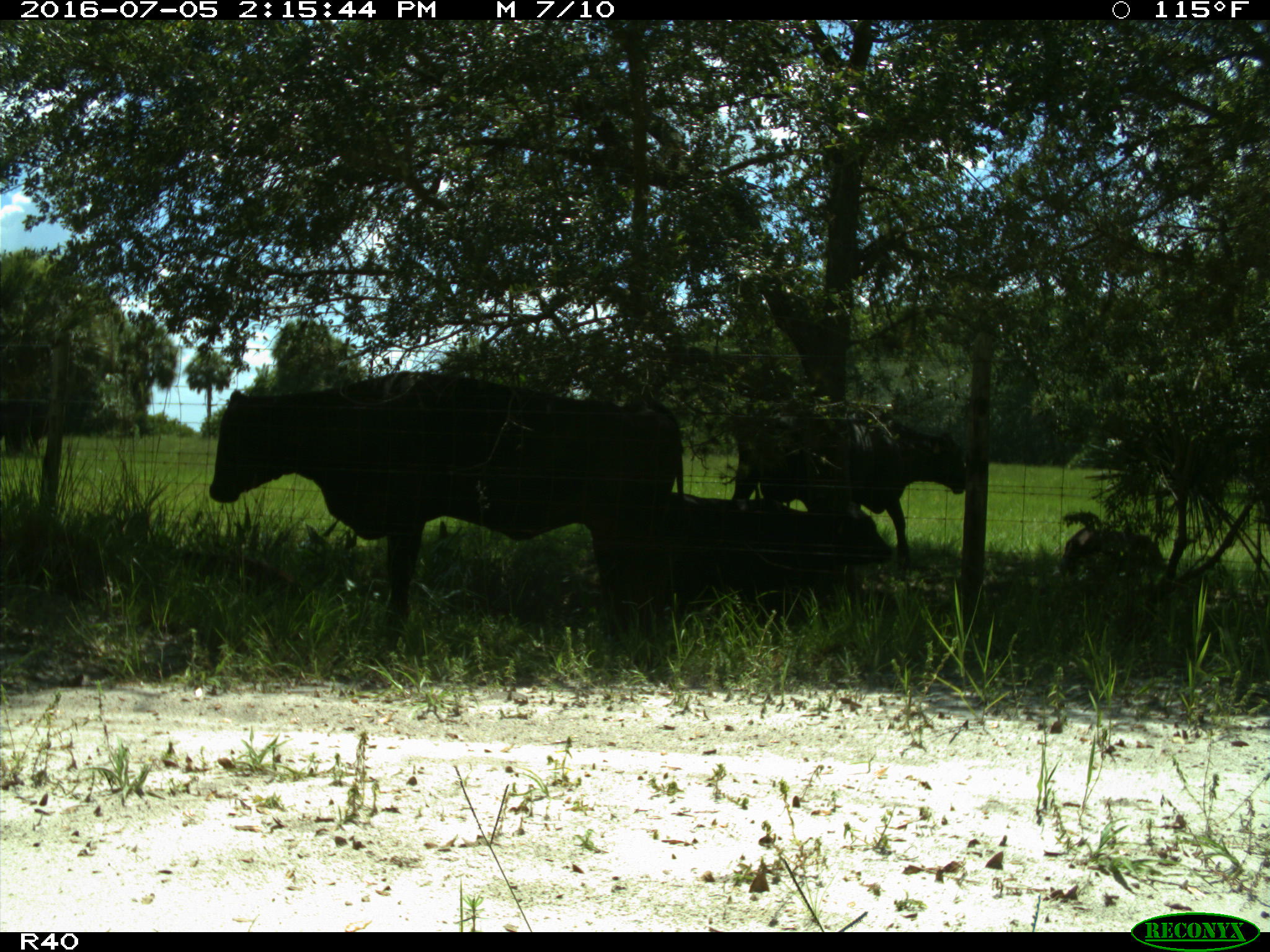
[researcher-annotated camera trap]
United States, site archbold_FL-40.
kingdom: Animalia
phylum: Chordata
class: Mammalia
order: Artiodactyla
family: Bovidae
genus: Bos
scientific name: Bos taurus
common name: domestic cow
Bos taurus (domestic cow).